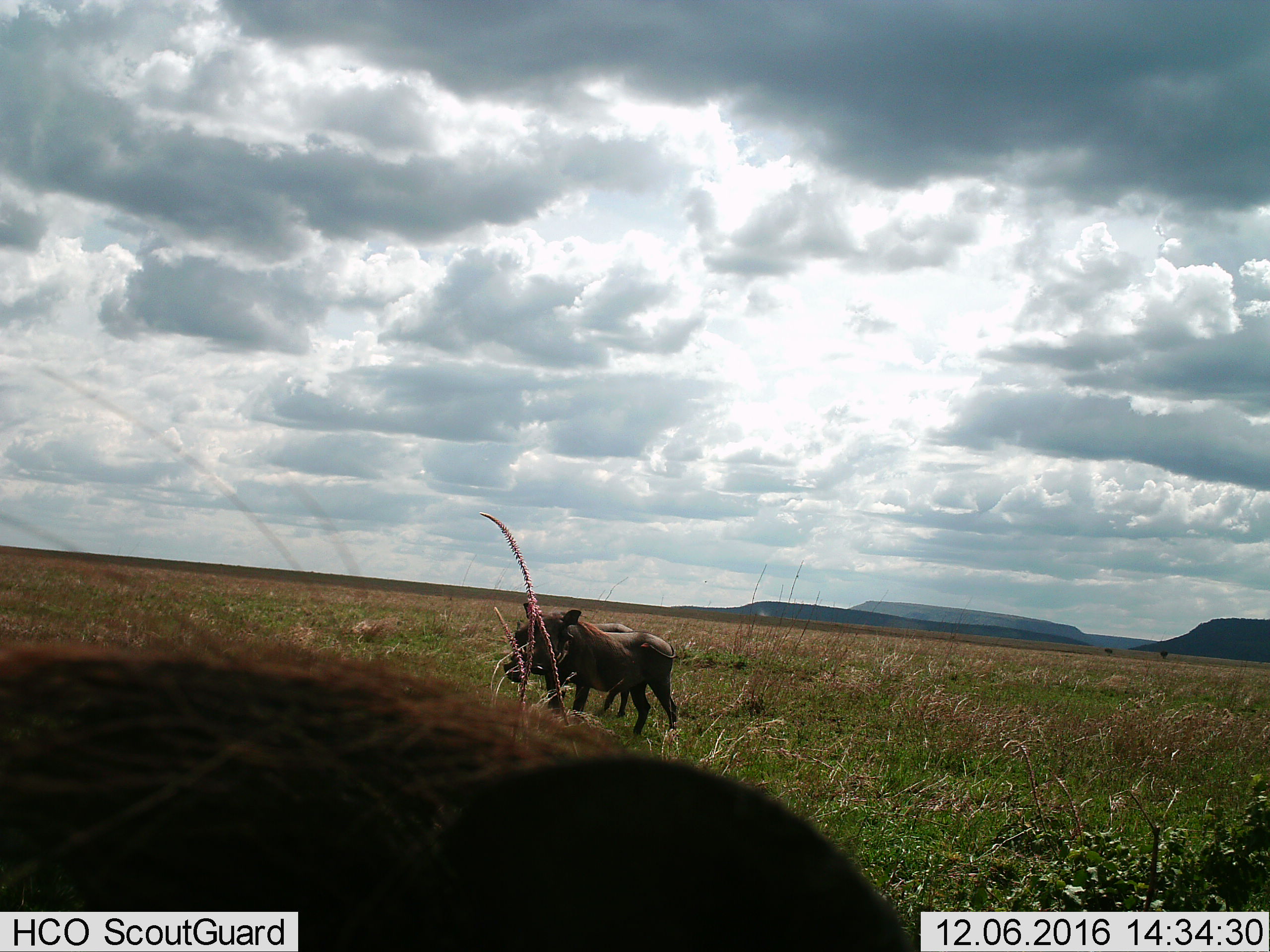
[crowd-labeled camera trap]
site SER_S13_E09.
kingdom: Animalia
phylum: Chordata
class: Mammalia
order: Artiodactyla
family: Suidae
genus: Phacochoerus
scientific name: Phacochoerus africanus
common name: warthog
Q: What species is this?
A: Warthog (Phacochoerus africanus).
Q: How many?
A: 3.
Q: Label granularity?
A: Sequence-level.